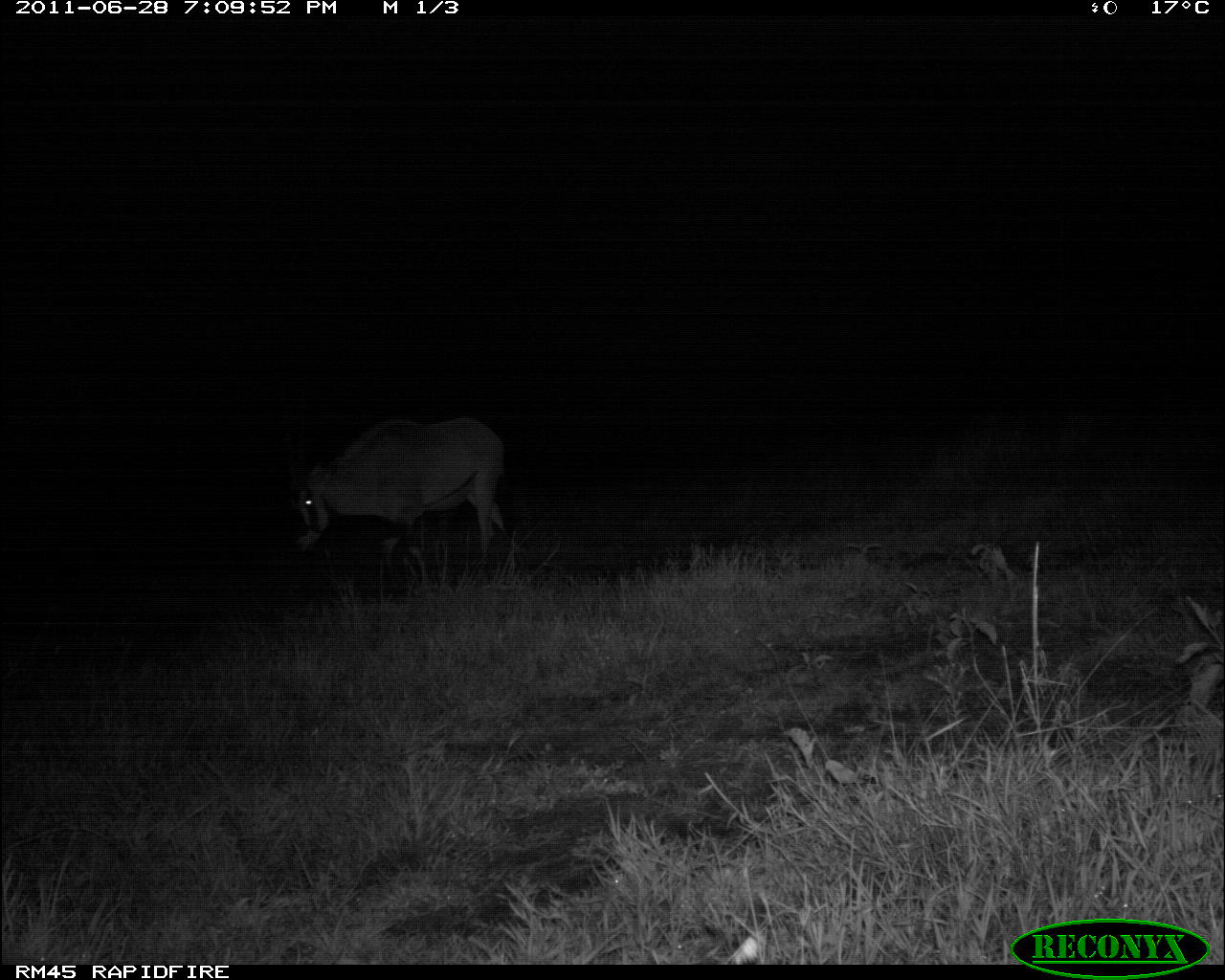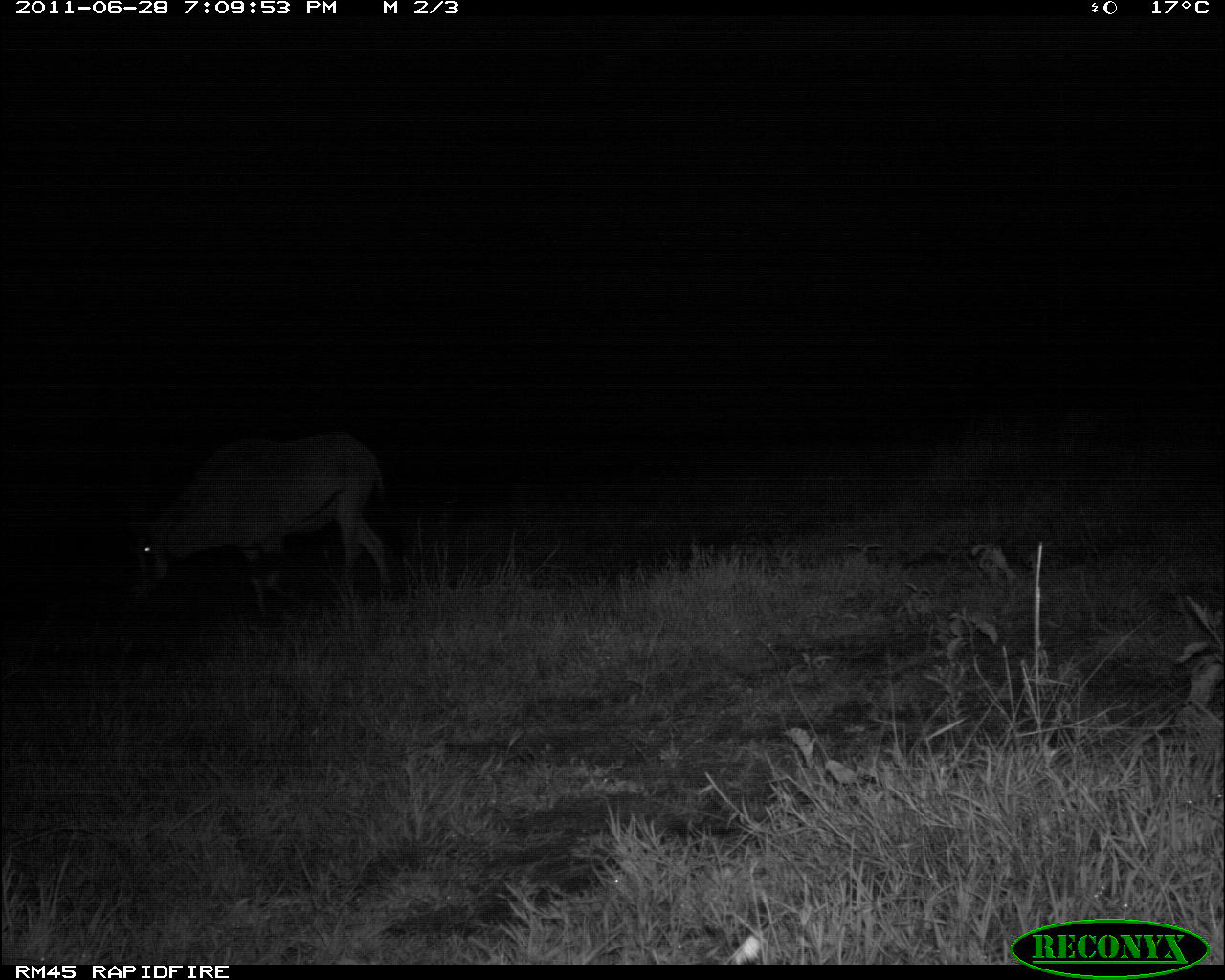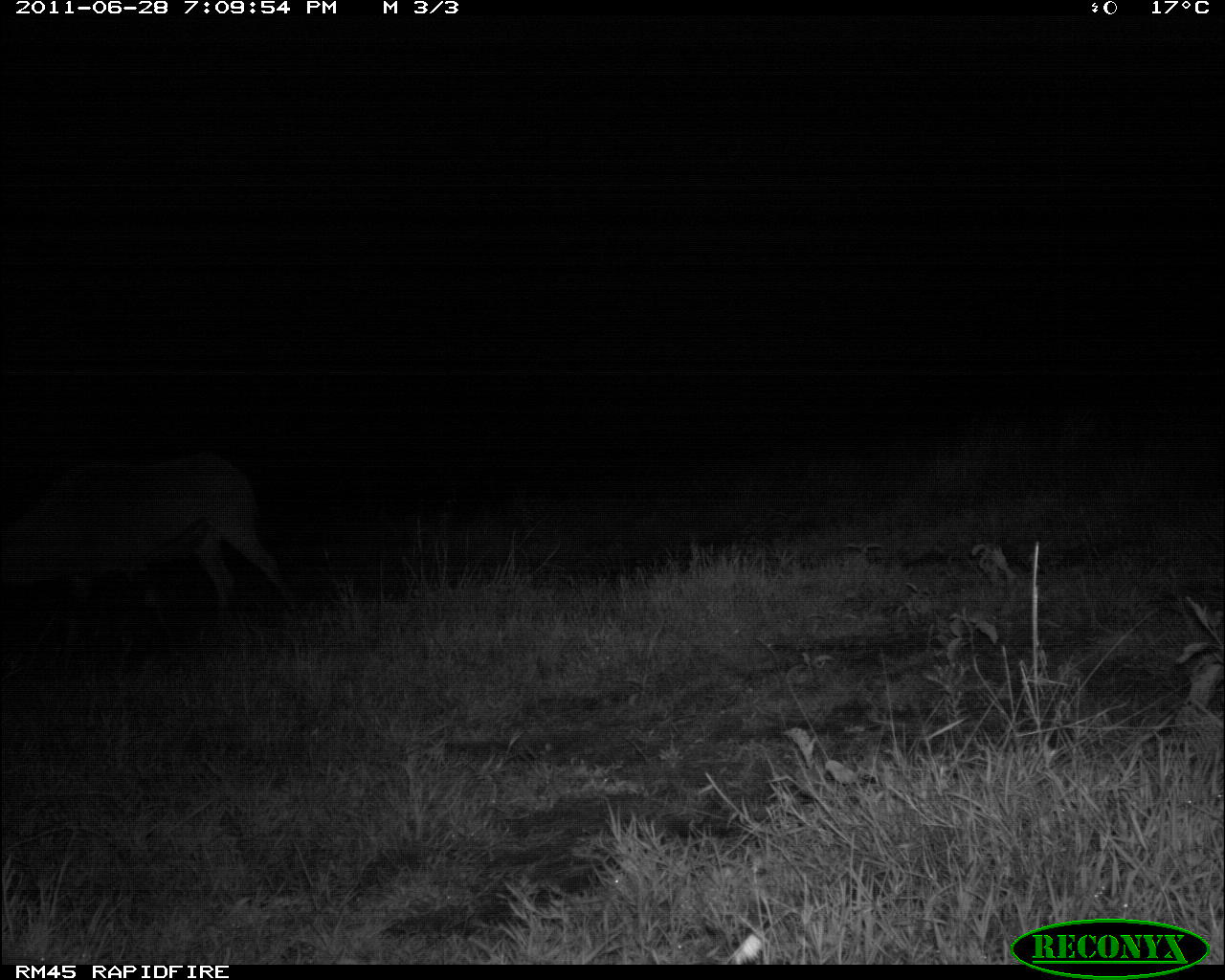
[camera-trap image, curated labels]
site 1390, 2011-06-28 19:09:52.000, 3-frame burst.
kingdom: Animalia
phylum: Chordata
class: Mammalia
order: Artiodactyla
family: Bovidae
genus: Oryx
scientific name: Oryx beisa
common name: east african oryx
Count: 1.